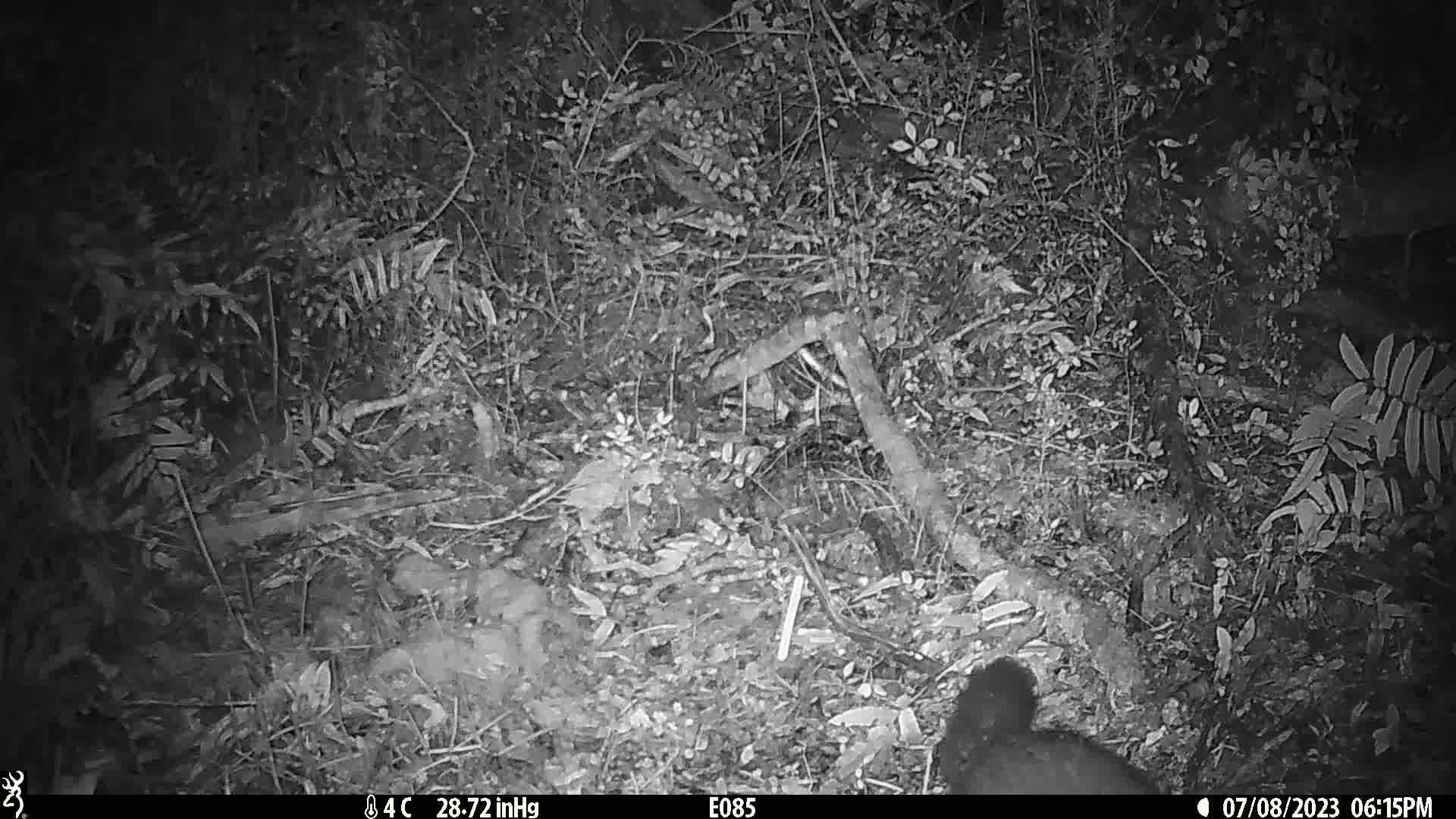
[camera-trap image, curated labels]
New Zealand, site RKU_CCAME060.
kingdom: Animalia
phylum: Chordata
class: Mammalia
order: Diprotodontia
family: Phalangeridae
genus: Trichosurus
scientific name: Trichosurus vulpecula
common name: common brushtail possum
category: possum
Possum (common brushtail possum) (Trichosurus vulpecula).